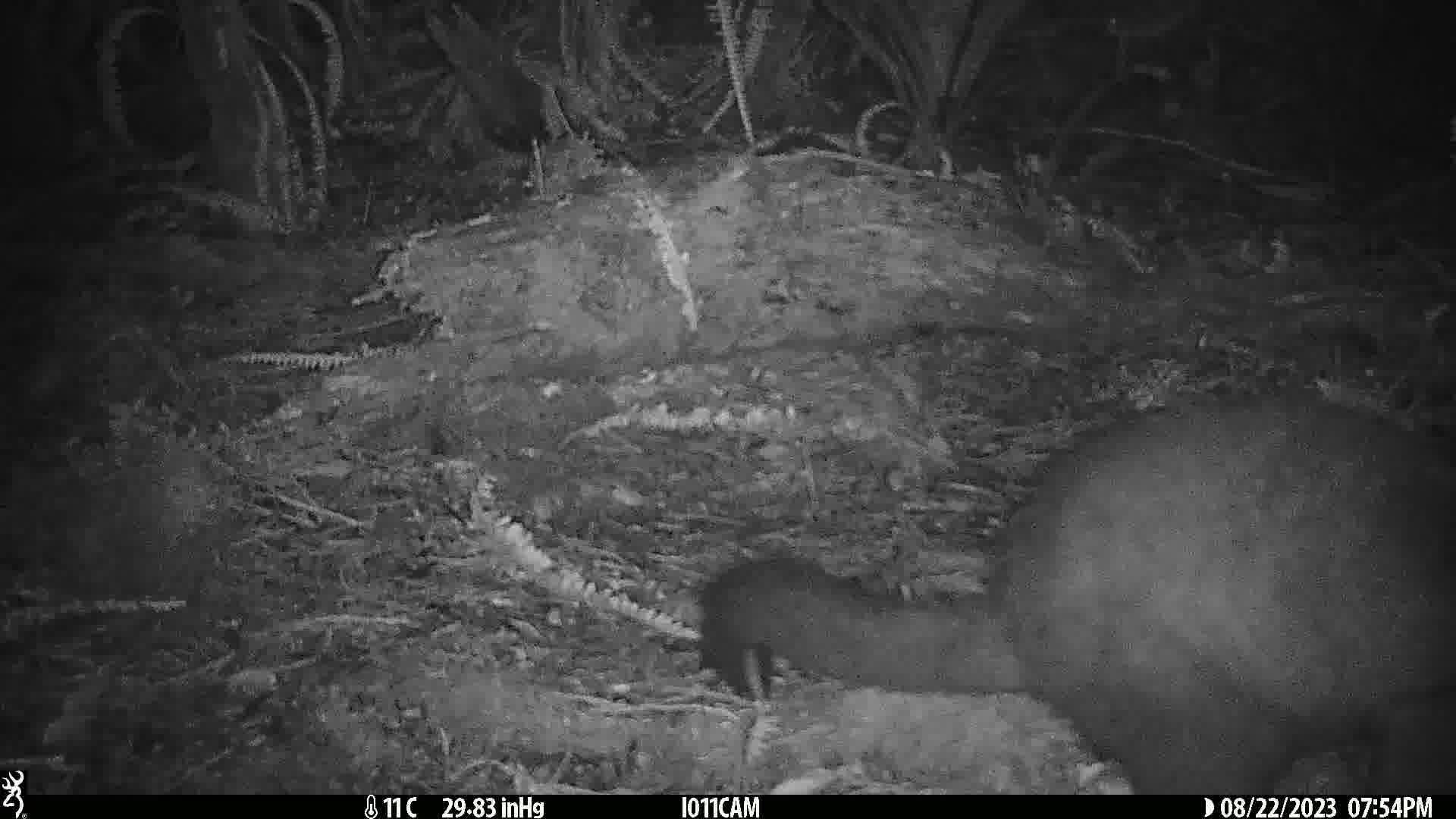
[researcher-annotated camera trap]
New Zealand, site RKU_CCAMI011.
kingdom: Animalia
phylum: Chordata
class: Mammalia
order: Diprotodontia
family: Phalangeridae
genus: Trichosurus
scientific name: Trichosurus vulpecula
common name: common brushtail possum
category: possum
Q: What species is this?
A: Possum (common brushtail possum) (Trichosurus vulpecula).